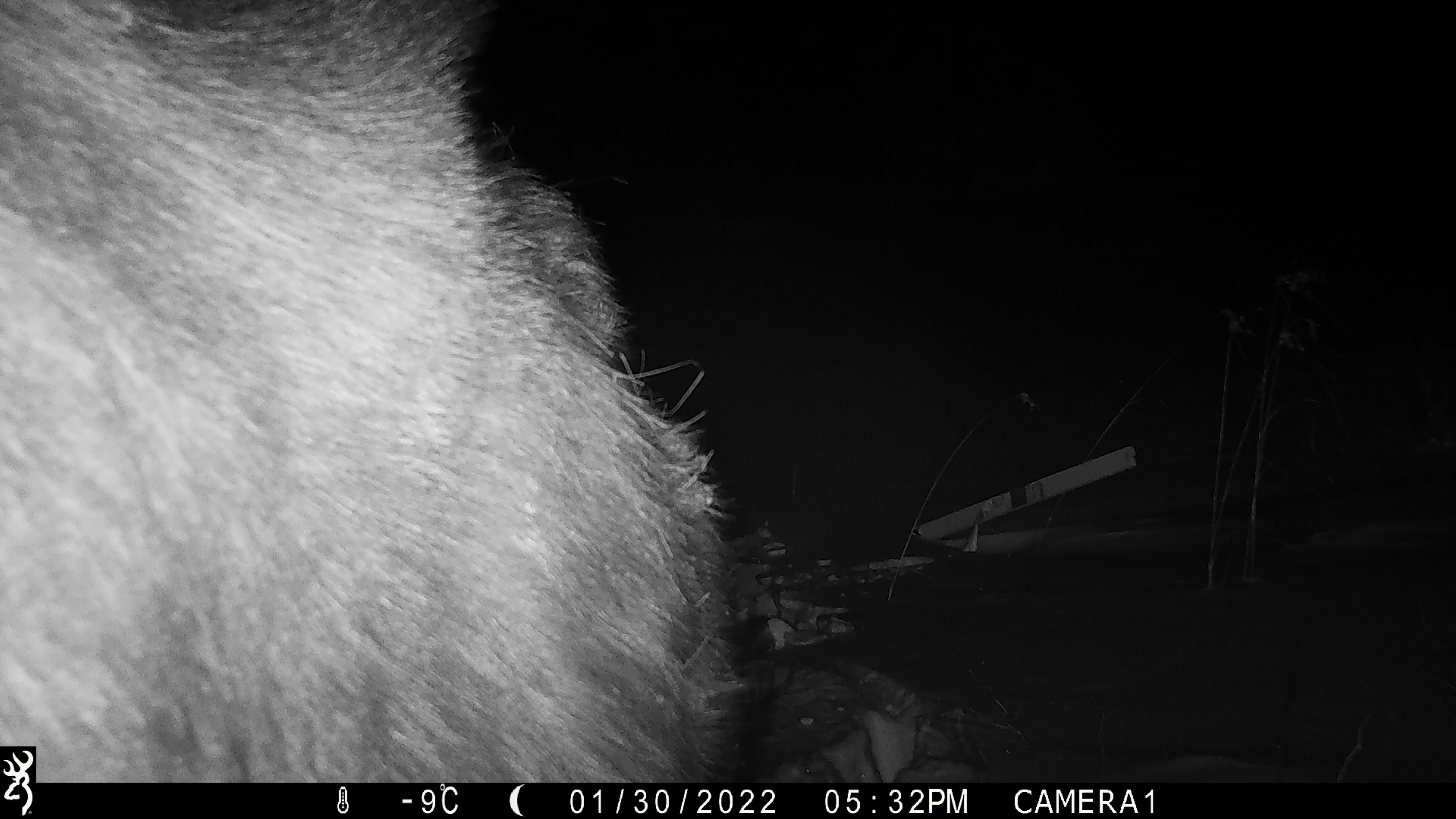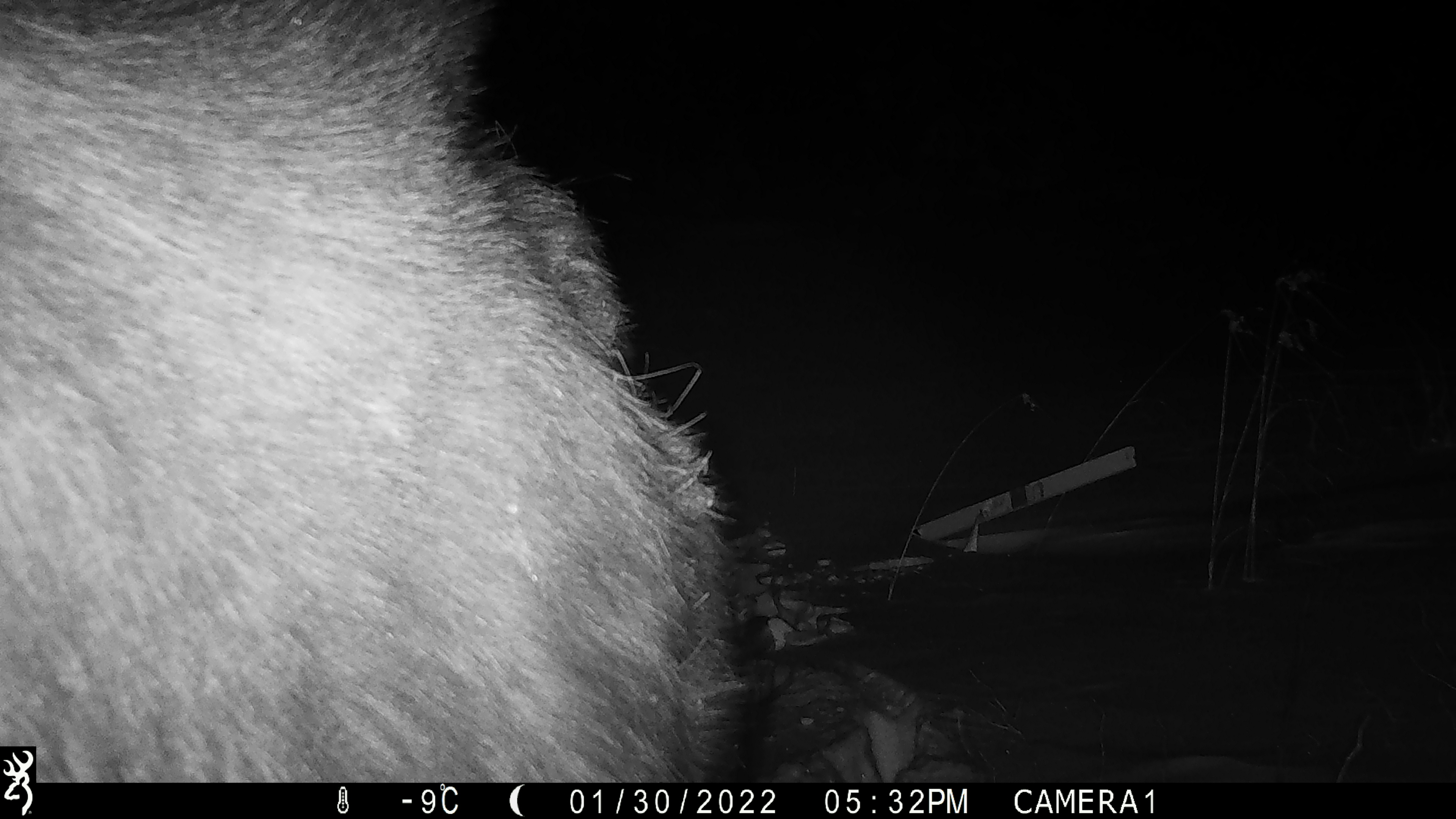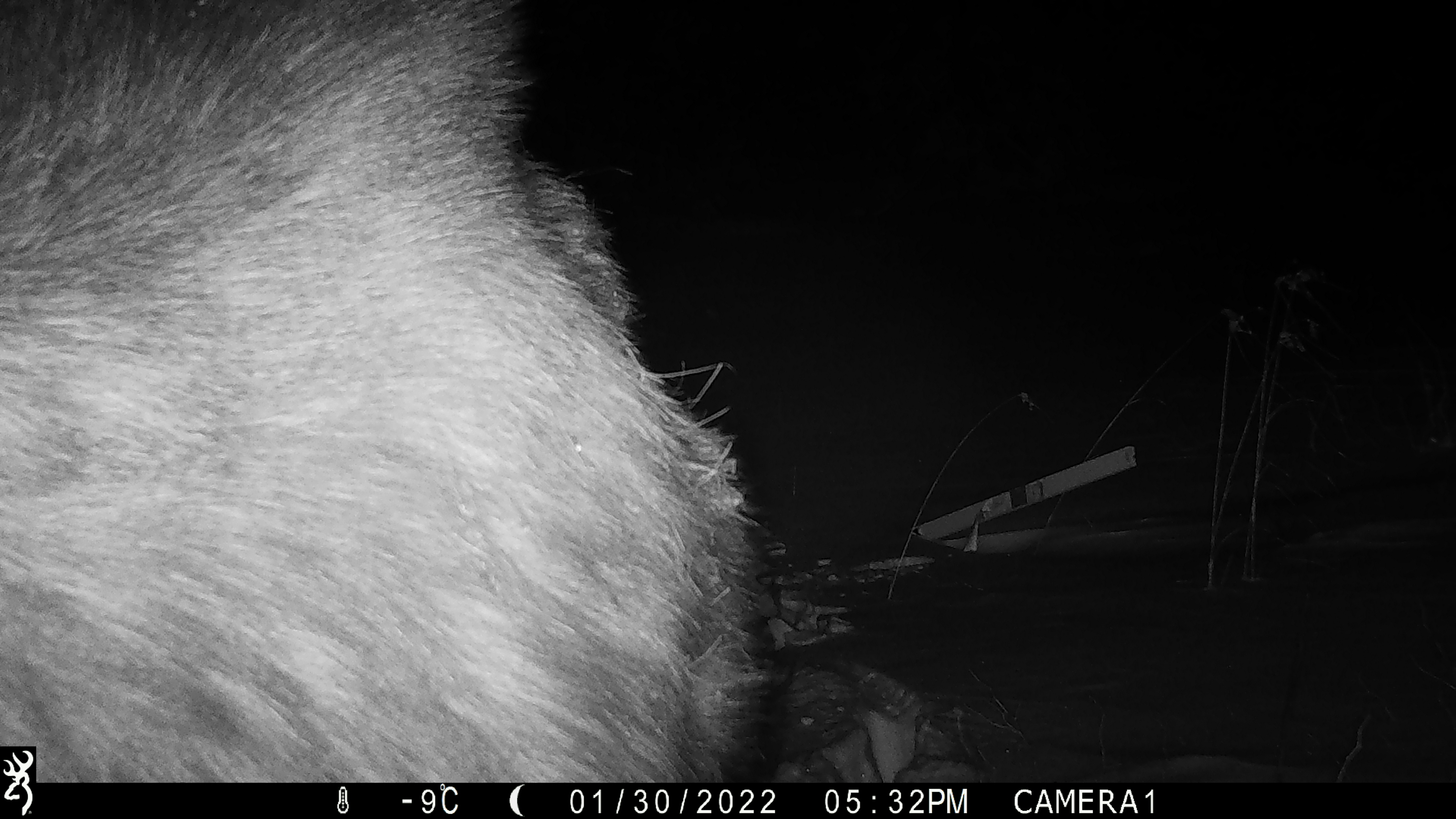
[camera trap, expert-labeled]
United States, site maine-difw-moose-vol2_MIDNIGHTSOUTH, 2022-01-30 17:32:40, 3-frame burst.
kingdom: Animalia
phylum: Chordata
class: Mammalia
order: Artiodactyla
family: Cervidae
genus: Alces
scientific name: Alces alces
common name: moose